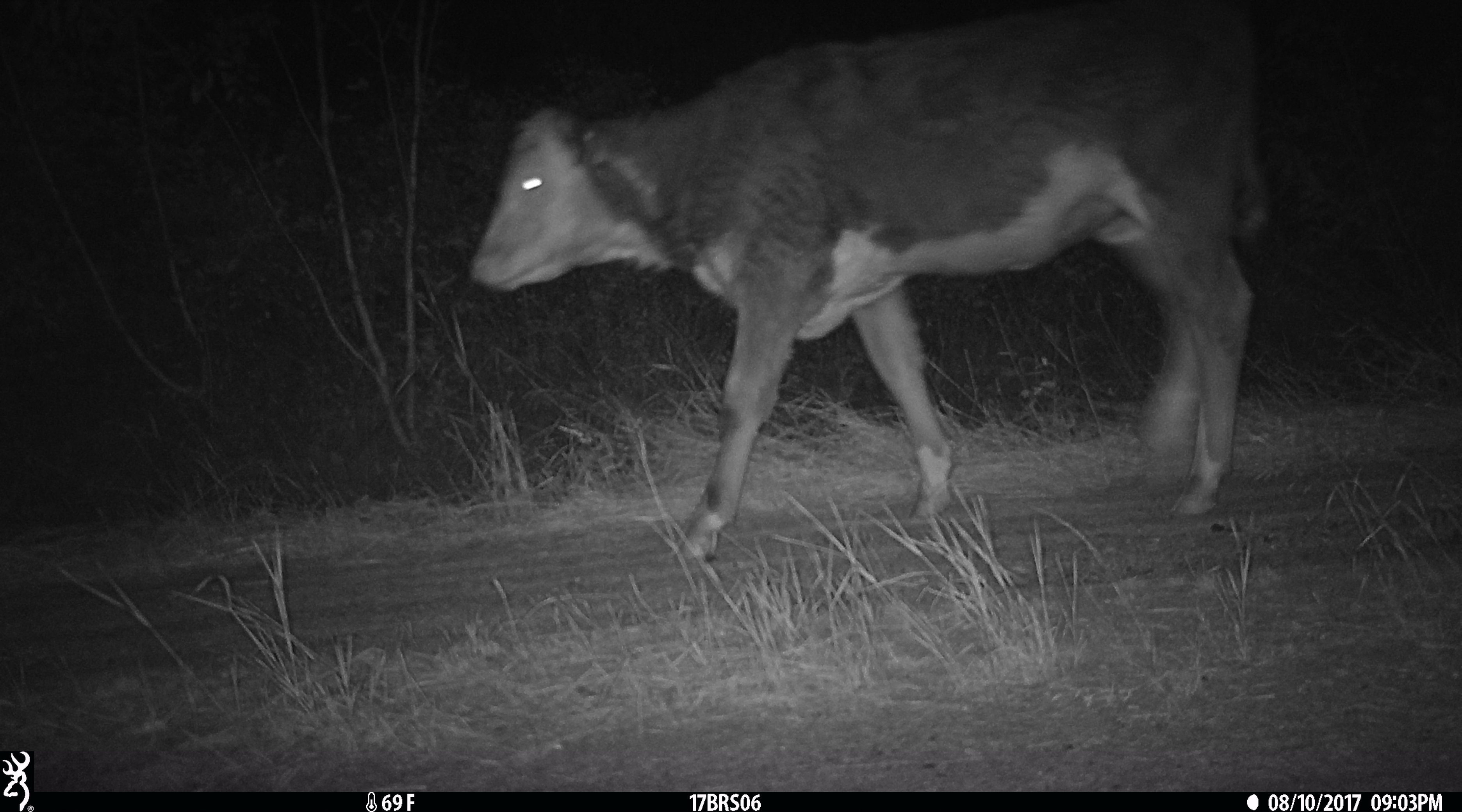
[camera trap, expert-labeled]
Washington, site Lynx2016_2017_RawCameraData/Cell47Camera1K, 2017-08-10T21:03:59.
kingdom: Animalia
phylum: Chordata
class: Mammalia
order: Artiodactyla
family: Bovidae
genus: Bos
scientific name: Bos taurus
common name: domestic cattle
Domestic cattle (Bos taurus). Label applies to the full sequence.